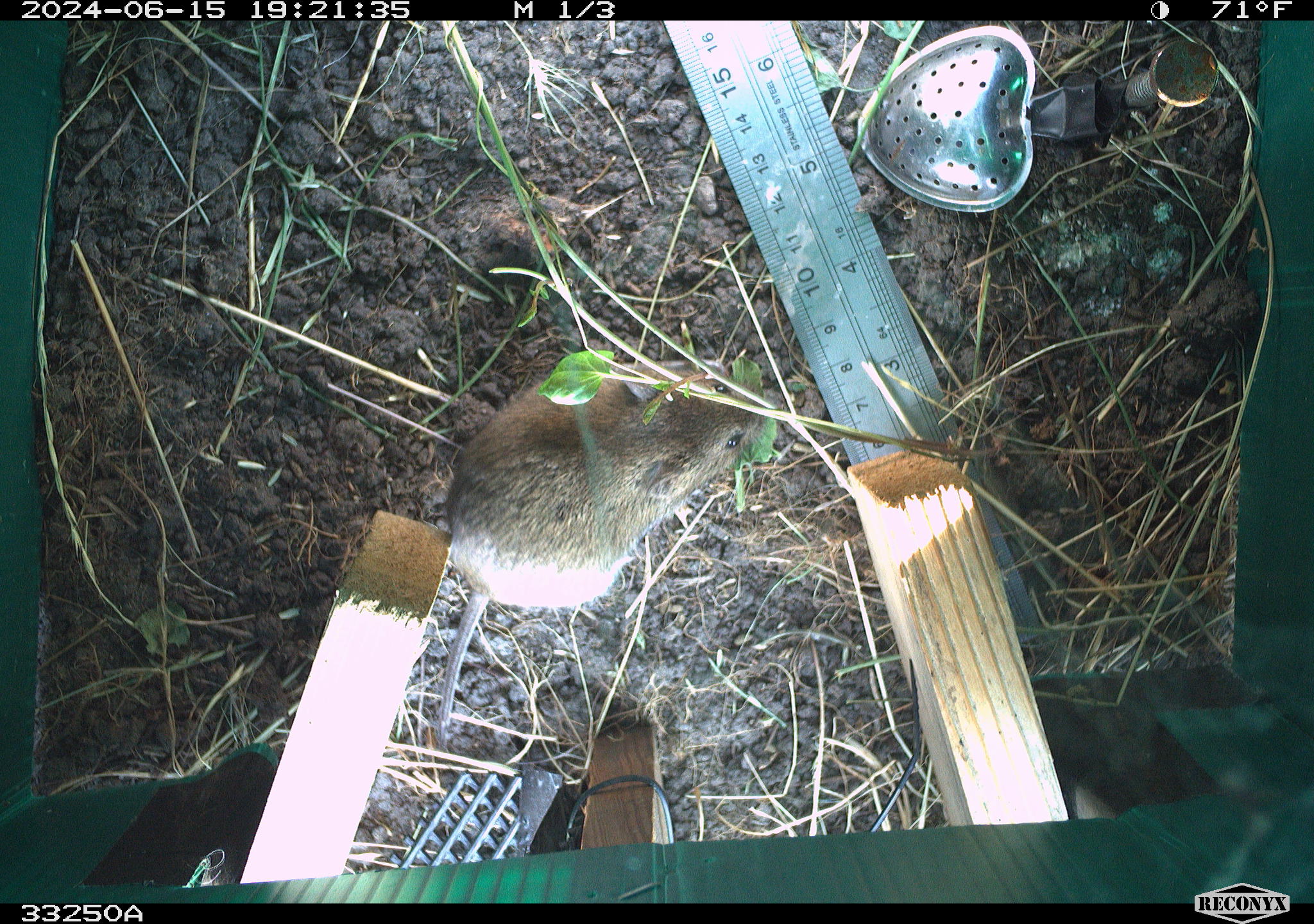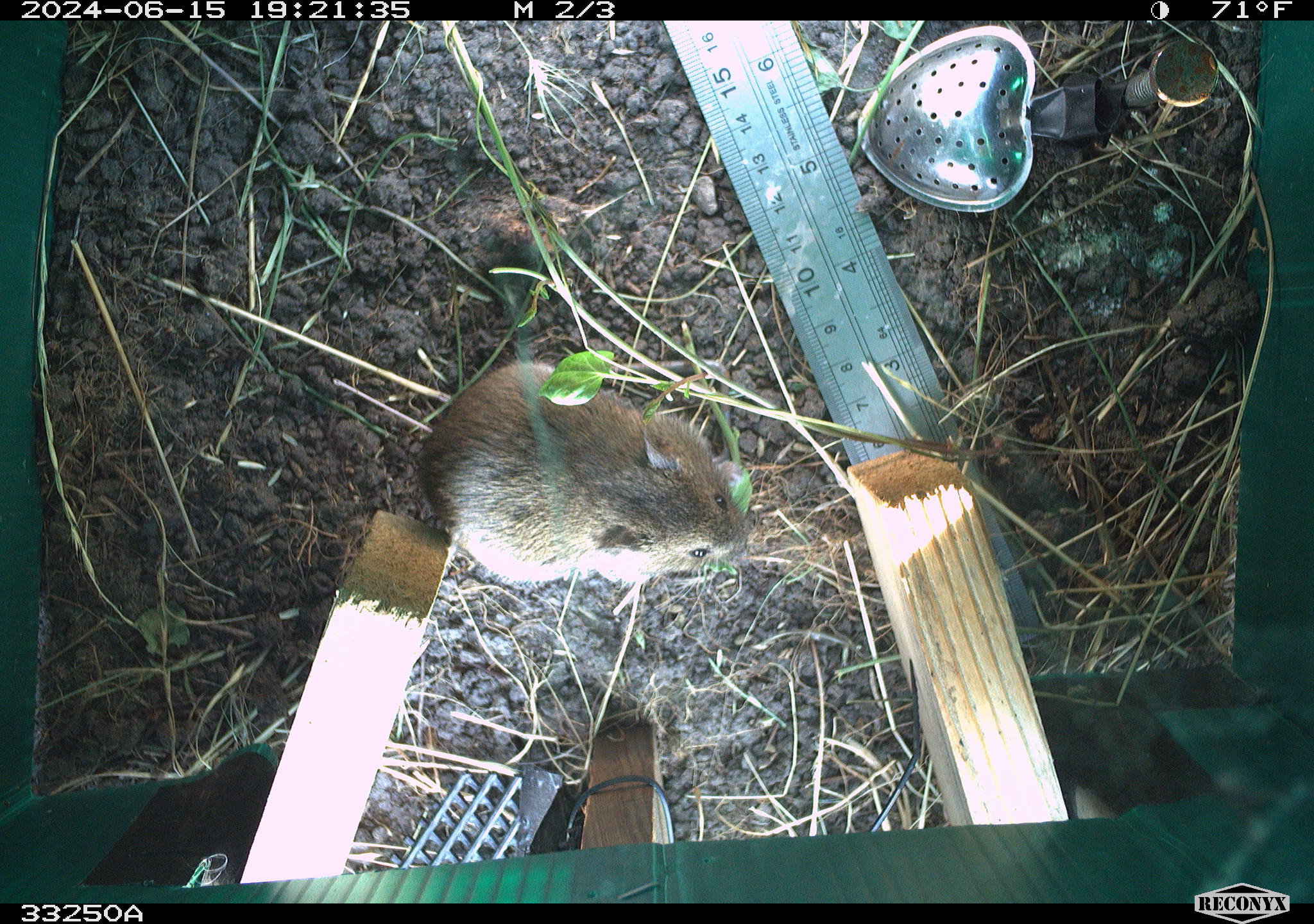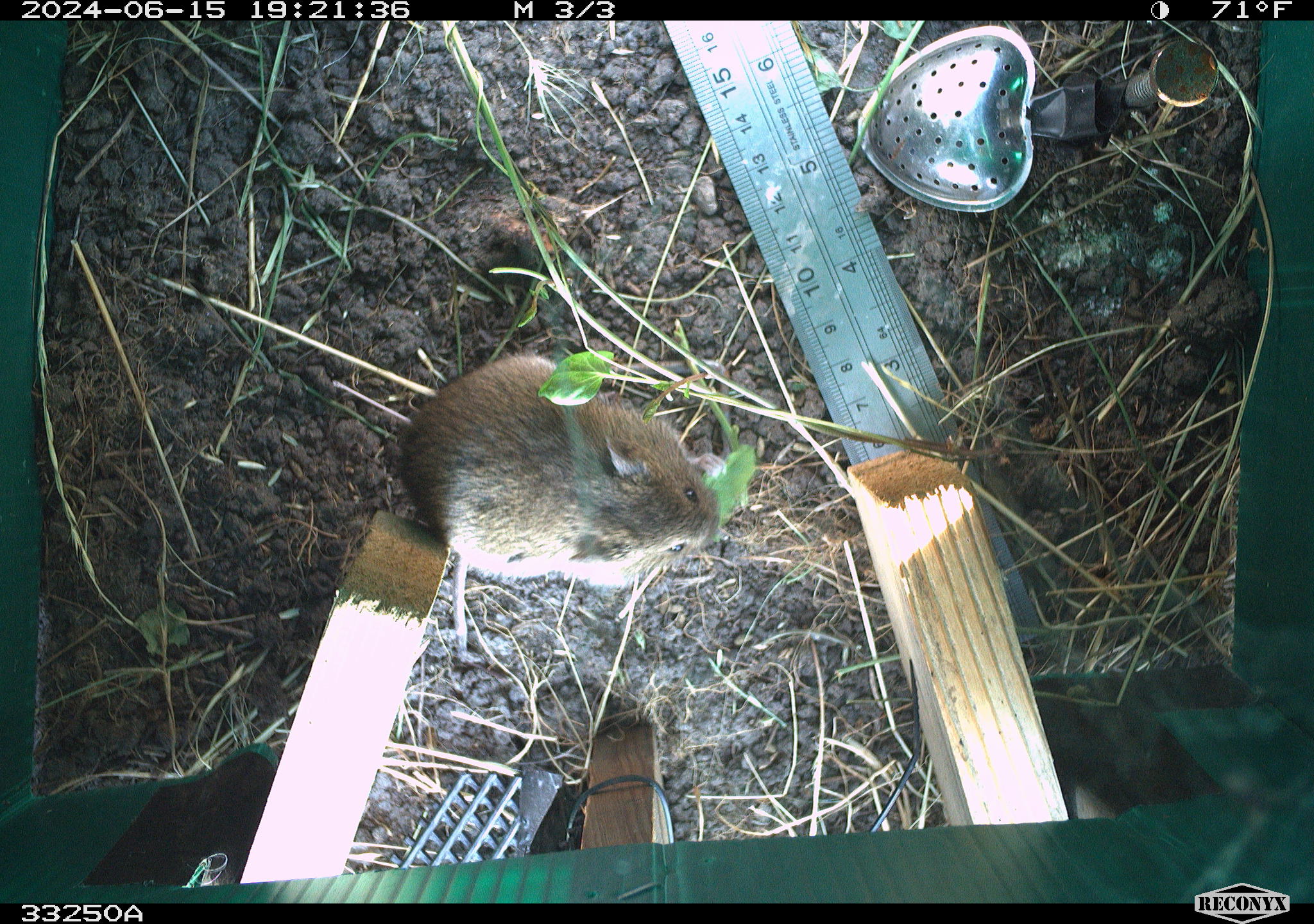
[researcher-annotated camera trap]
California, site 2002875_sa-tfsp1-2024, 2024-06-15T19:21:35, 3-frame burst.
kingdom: Animalia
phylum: Chordata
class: Mammalia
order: Rodentia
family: Cricetidae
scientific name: Arvicolinae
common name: voles, lemmings, and muskrats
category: arvicolinae subfamily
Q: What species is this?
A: Arvicolinae subfamily (voles, lemmings, and muskrats) (Arvicolinae).